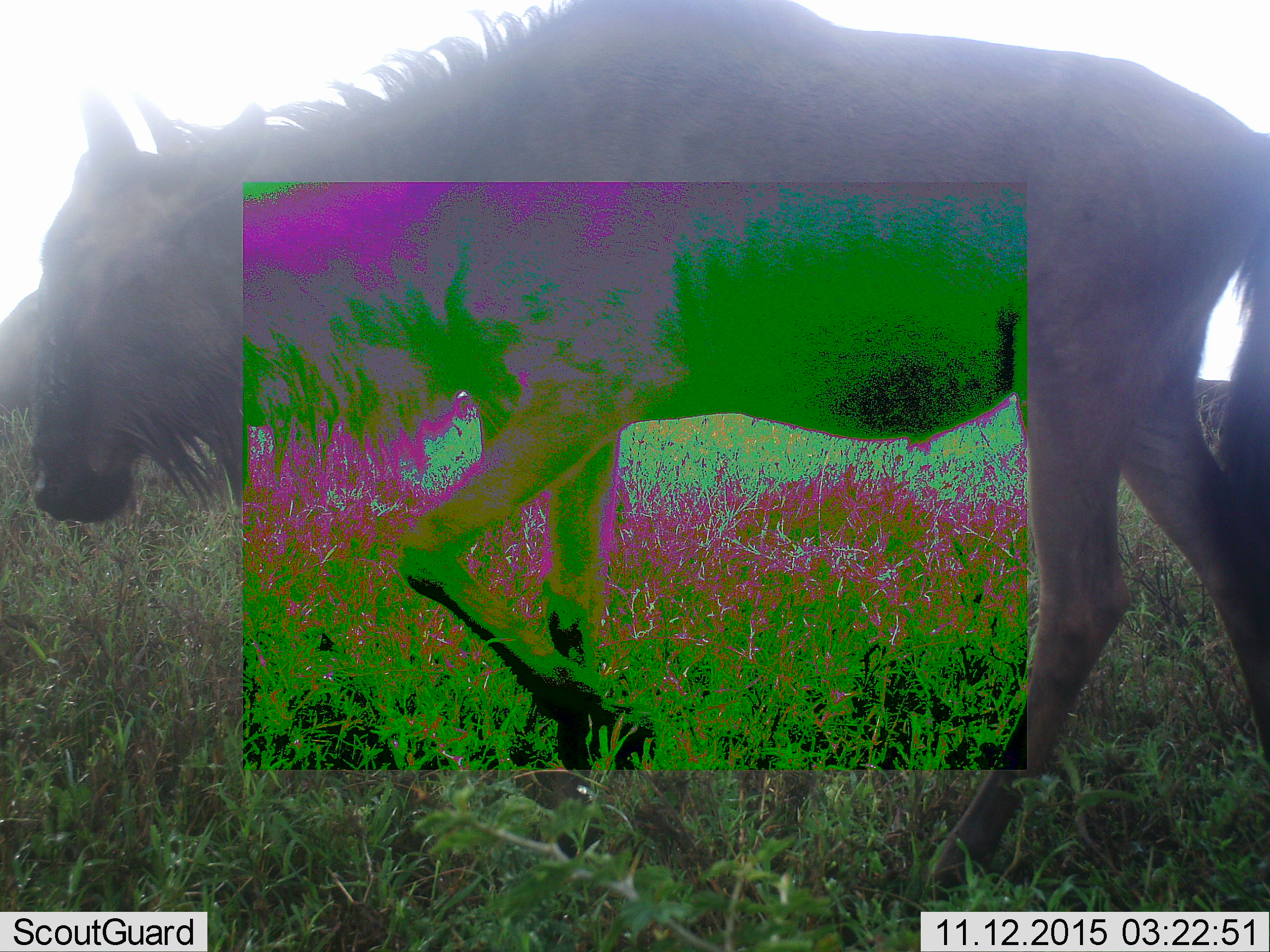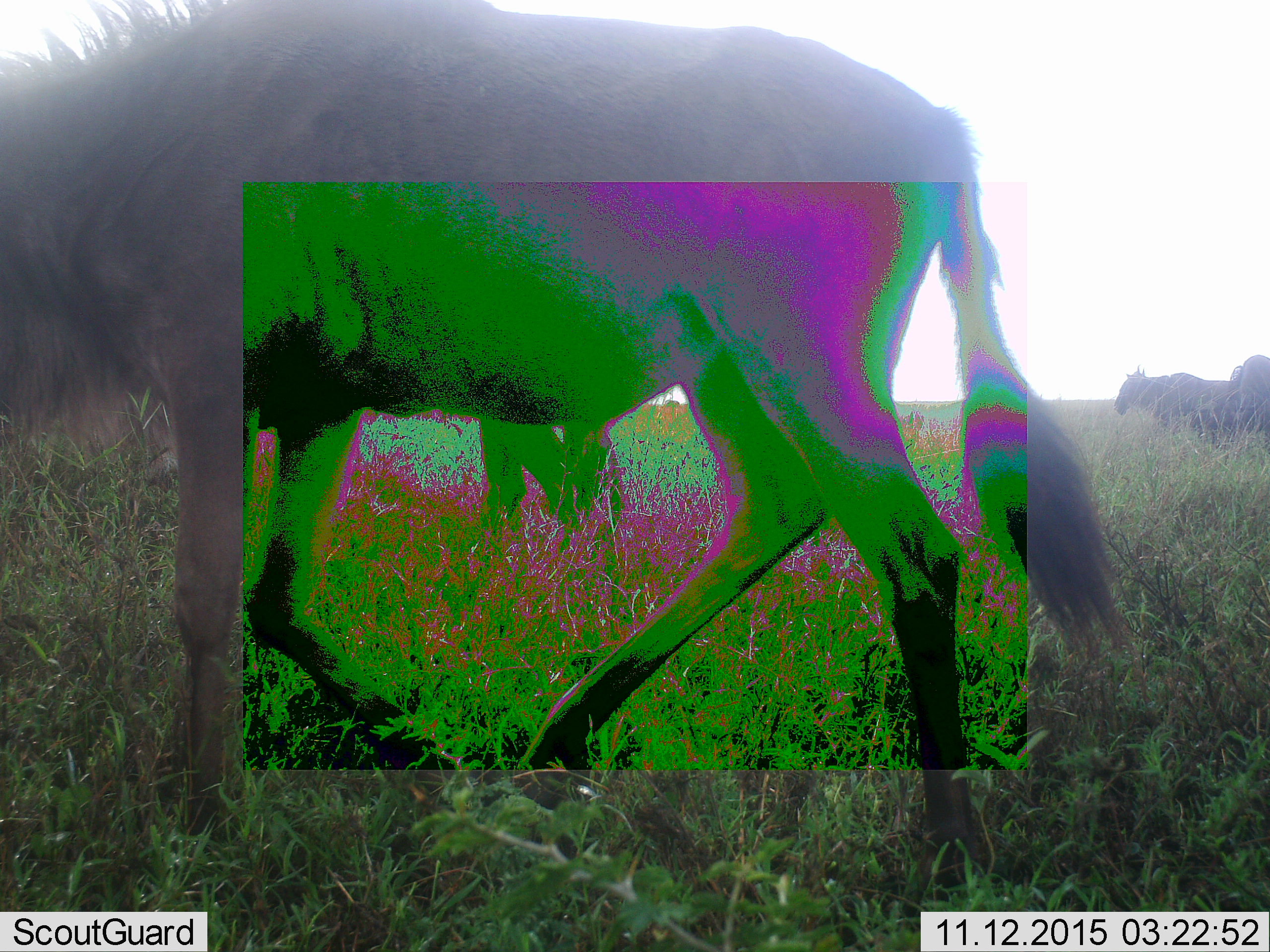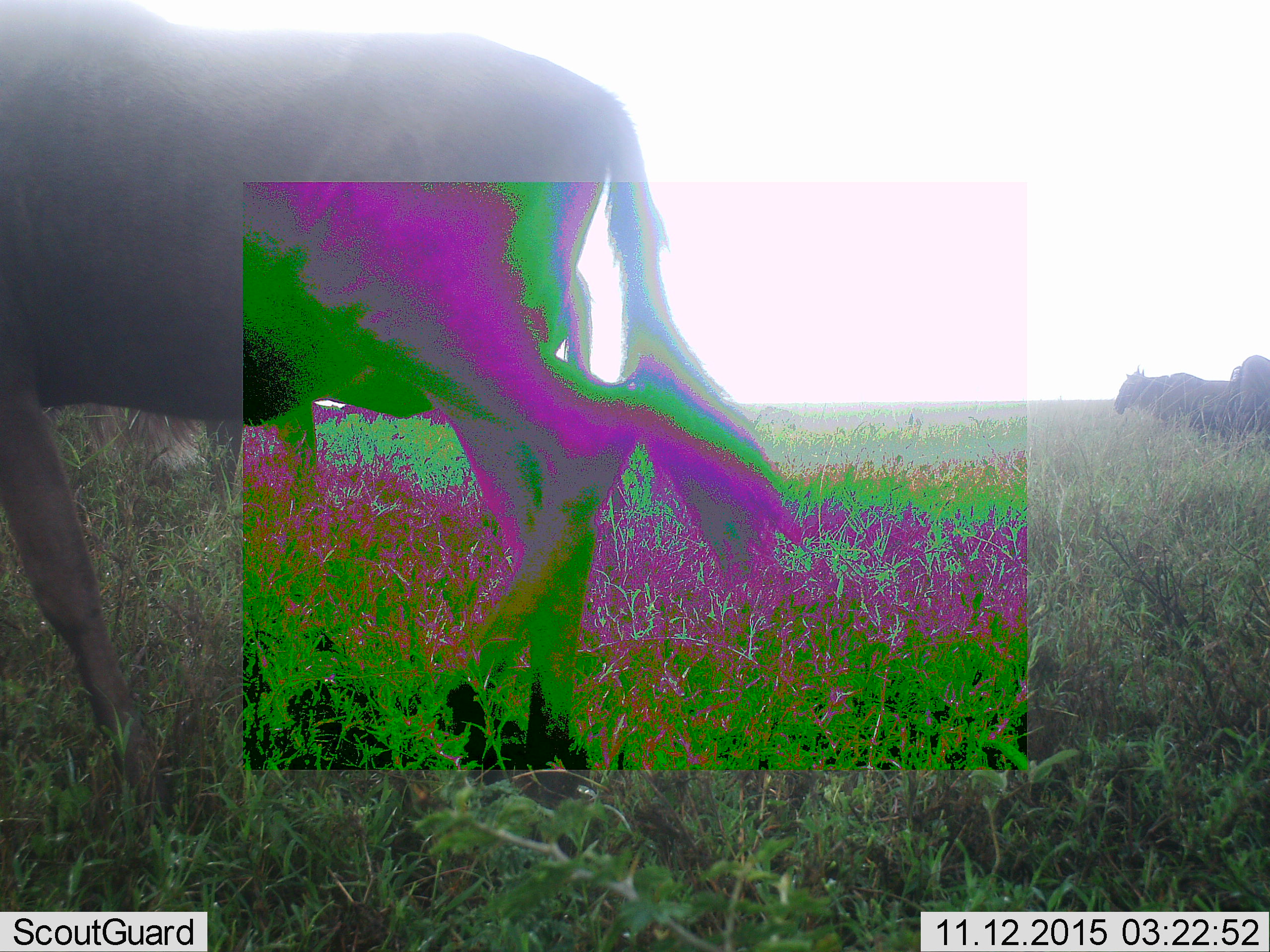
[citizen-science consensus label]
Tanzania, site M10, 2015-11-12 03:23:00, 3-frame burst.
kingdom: Animalia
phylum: Chordata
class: Mammalia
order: Artiodactyla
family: Bovidae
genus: Connochaetes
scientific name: Connochaetes taurinus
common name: blue wildebeest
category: wildebeest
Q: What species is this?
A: Wildebeest (blue wildebeest) (Connochaetes taurinus).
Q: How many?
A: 2.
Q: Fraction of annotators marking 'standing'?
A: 40%.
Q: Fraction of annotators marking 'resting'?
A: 0%.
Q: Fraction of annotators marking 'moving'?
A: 80%.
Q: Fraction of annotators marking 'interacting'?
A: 0%.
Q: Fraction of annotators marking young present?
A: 0%.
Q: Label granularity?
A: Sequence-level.